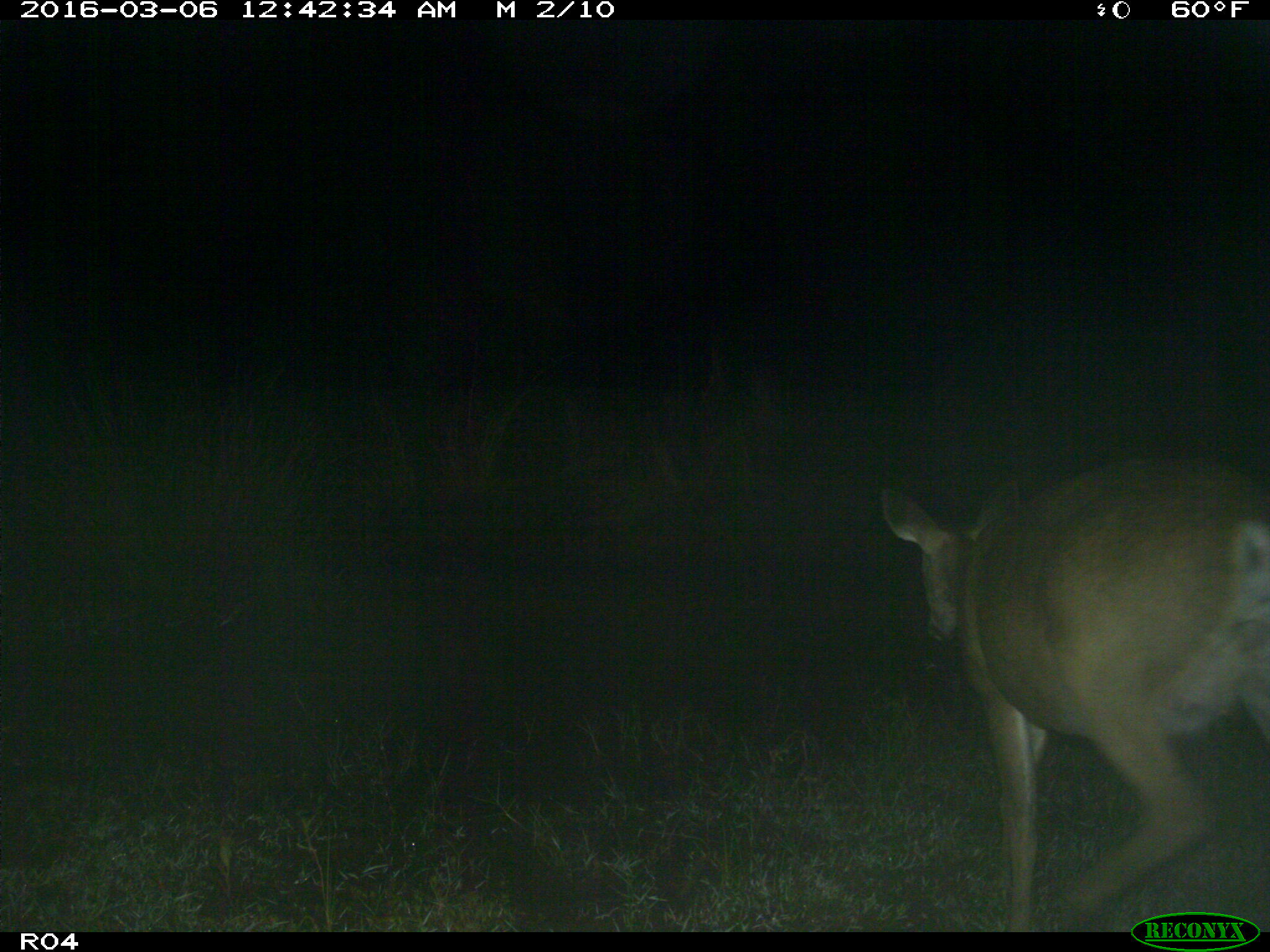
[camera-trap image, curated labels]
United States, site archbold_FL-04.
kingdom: Animalia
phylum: Chordata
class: Mammalia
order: Artiodactyla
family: Cervidae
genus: Odocoileus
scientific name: Odocoileus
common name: deer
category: unidentified deer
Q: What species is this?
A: Unidentified deer (deer) (Odocoileus).